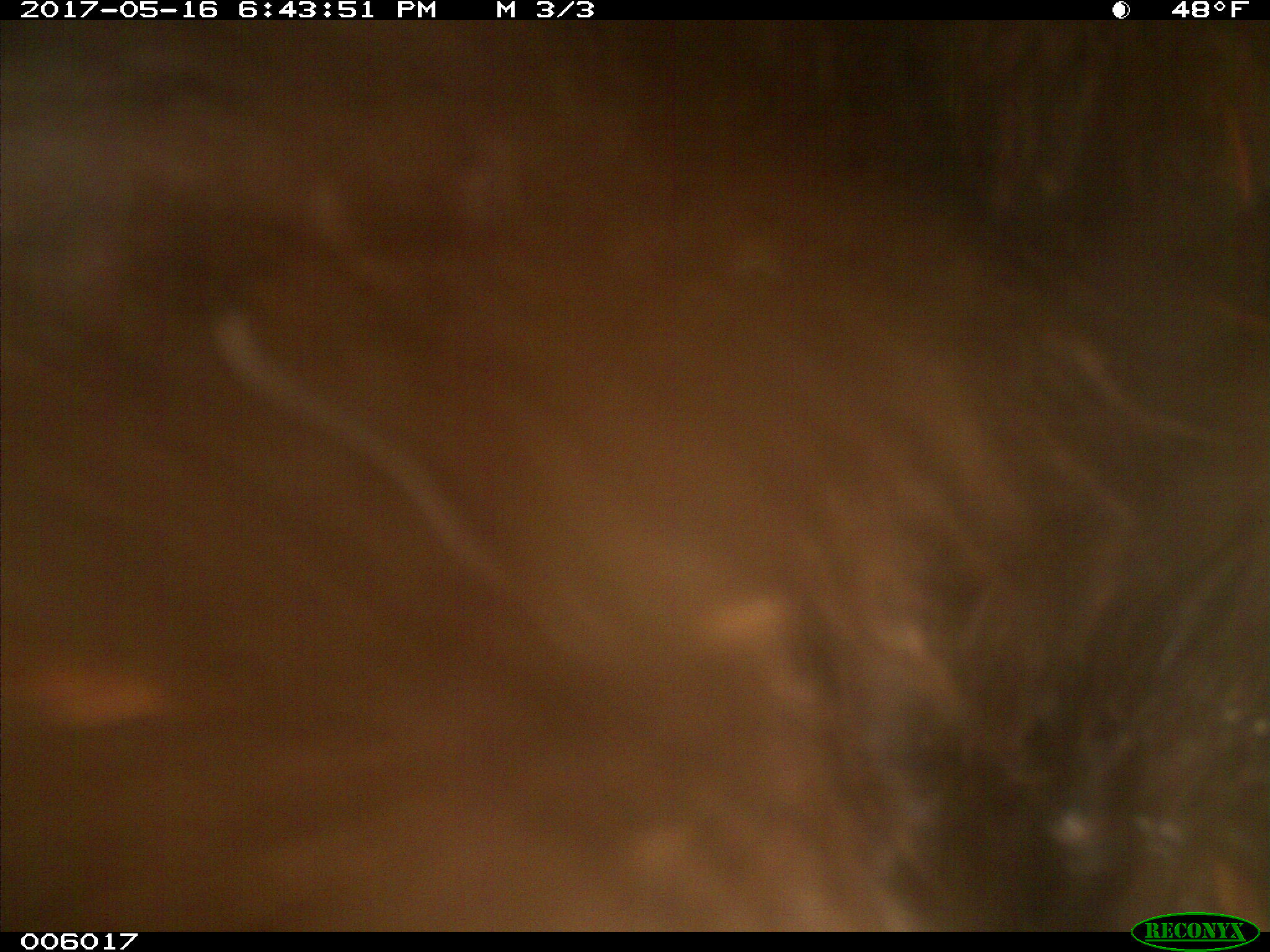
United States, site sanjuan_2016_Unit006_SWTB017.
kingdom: Animalia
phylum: Chordata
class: Mammalia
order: Carnivora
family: Ursidae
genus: Ursus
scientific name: Ursus americanus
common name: american black bear